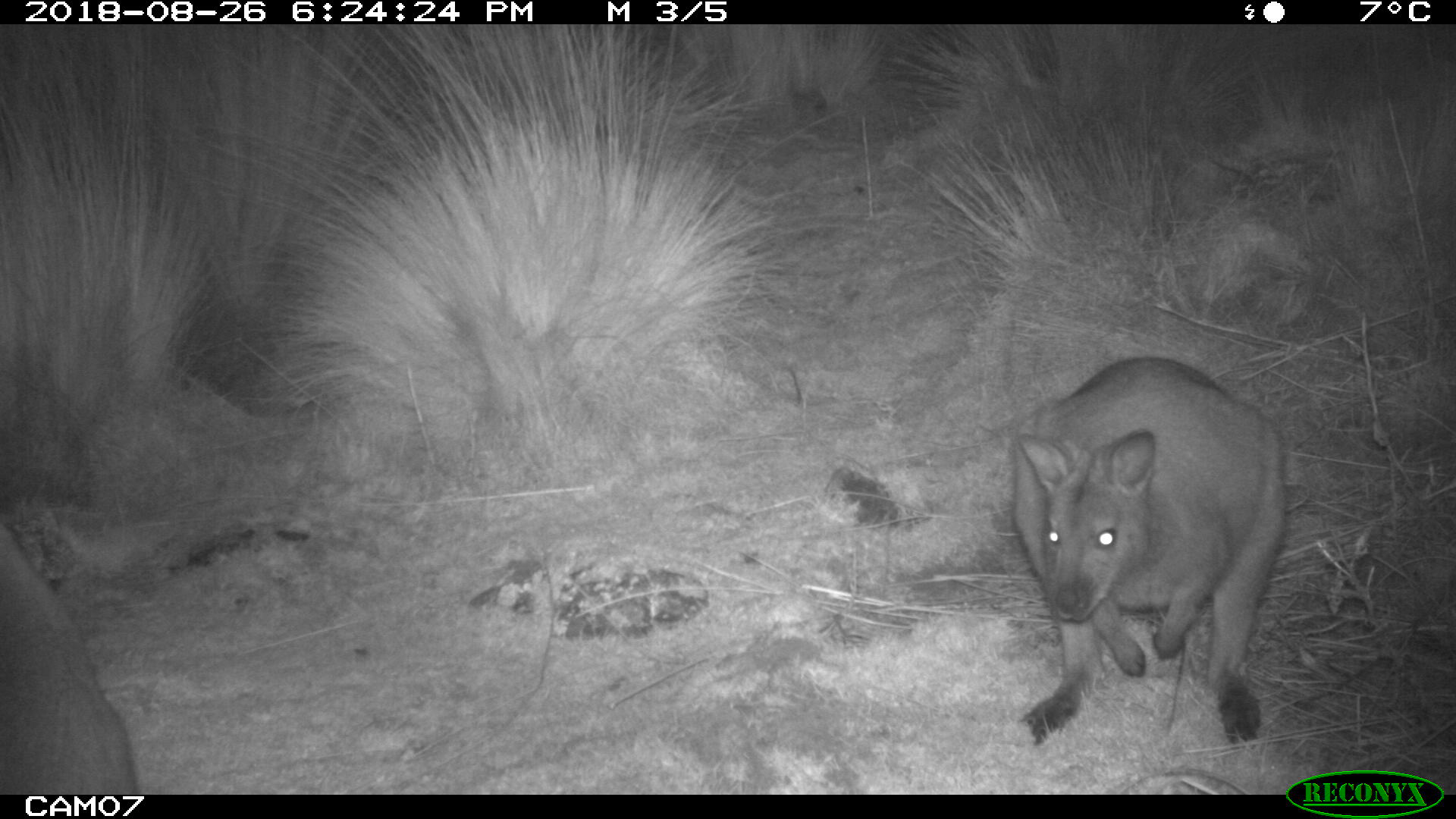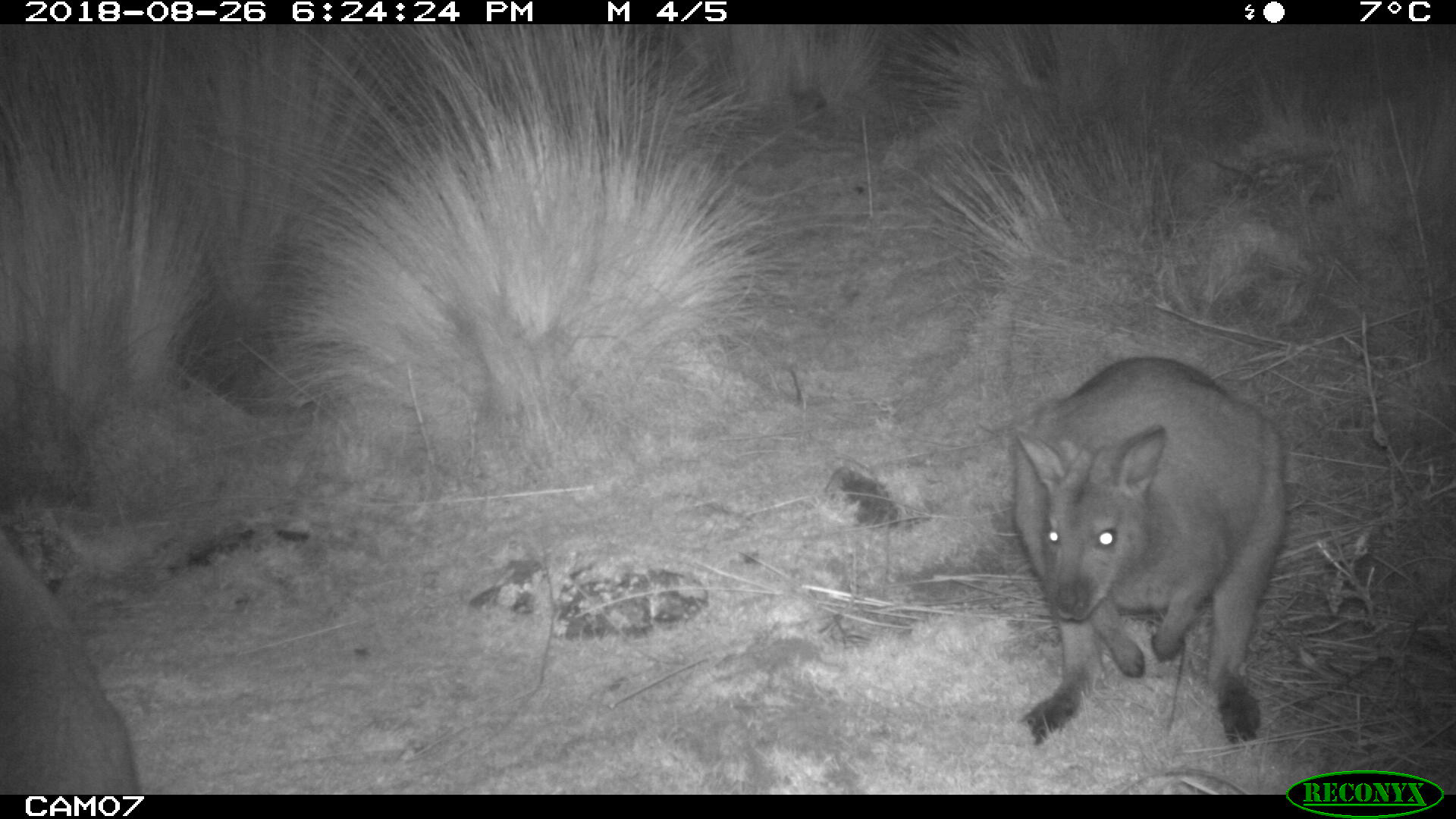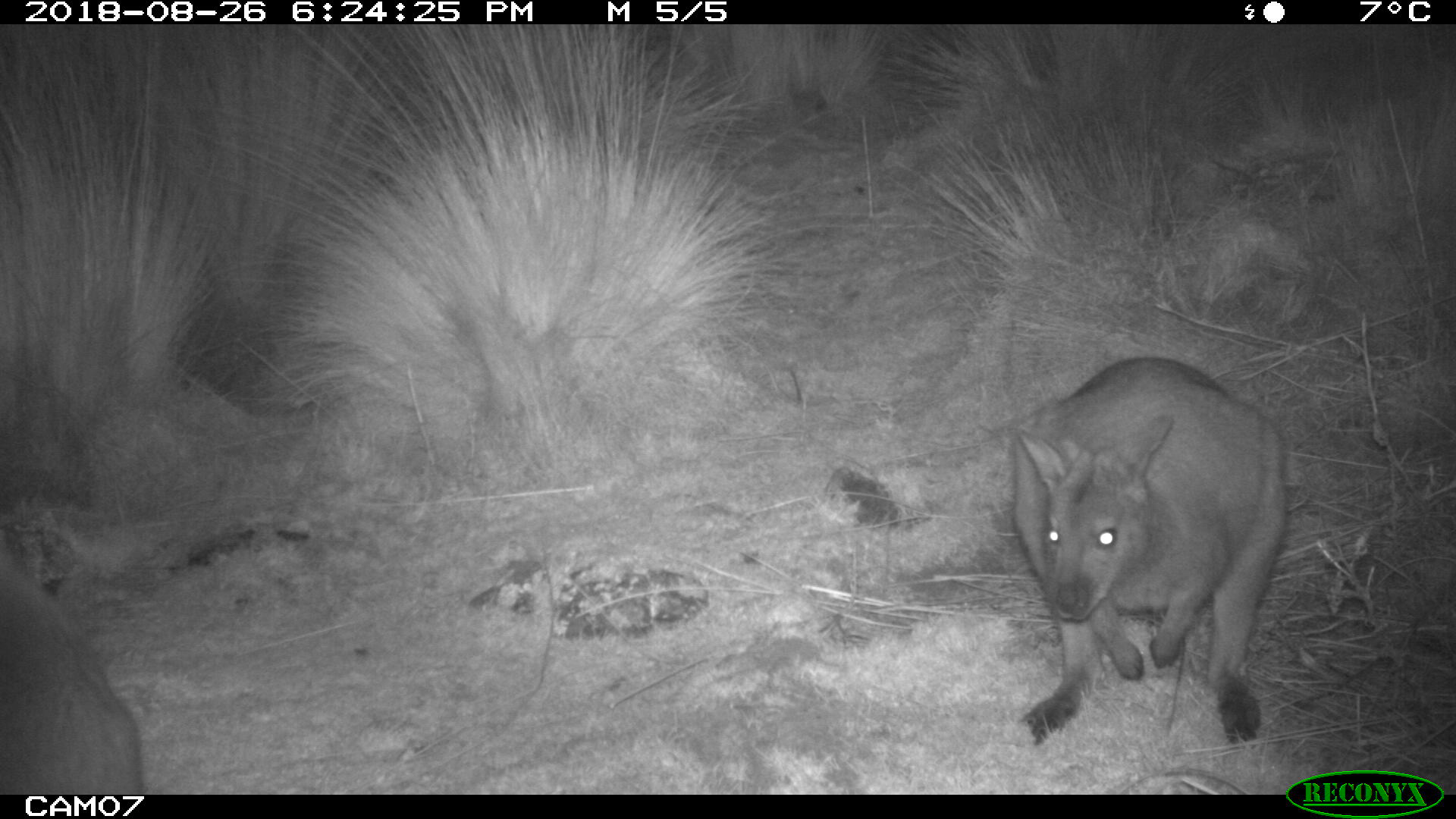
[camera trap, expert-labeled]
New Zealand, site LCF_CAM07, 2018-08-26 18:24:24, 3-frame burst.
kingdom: Animalia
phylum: Chordata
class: Mammalia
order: Diprotodontia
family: Macropodidae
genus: Notamacropus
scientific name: Notamacropus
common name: wallaby